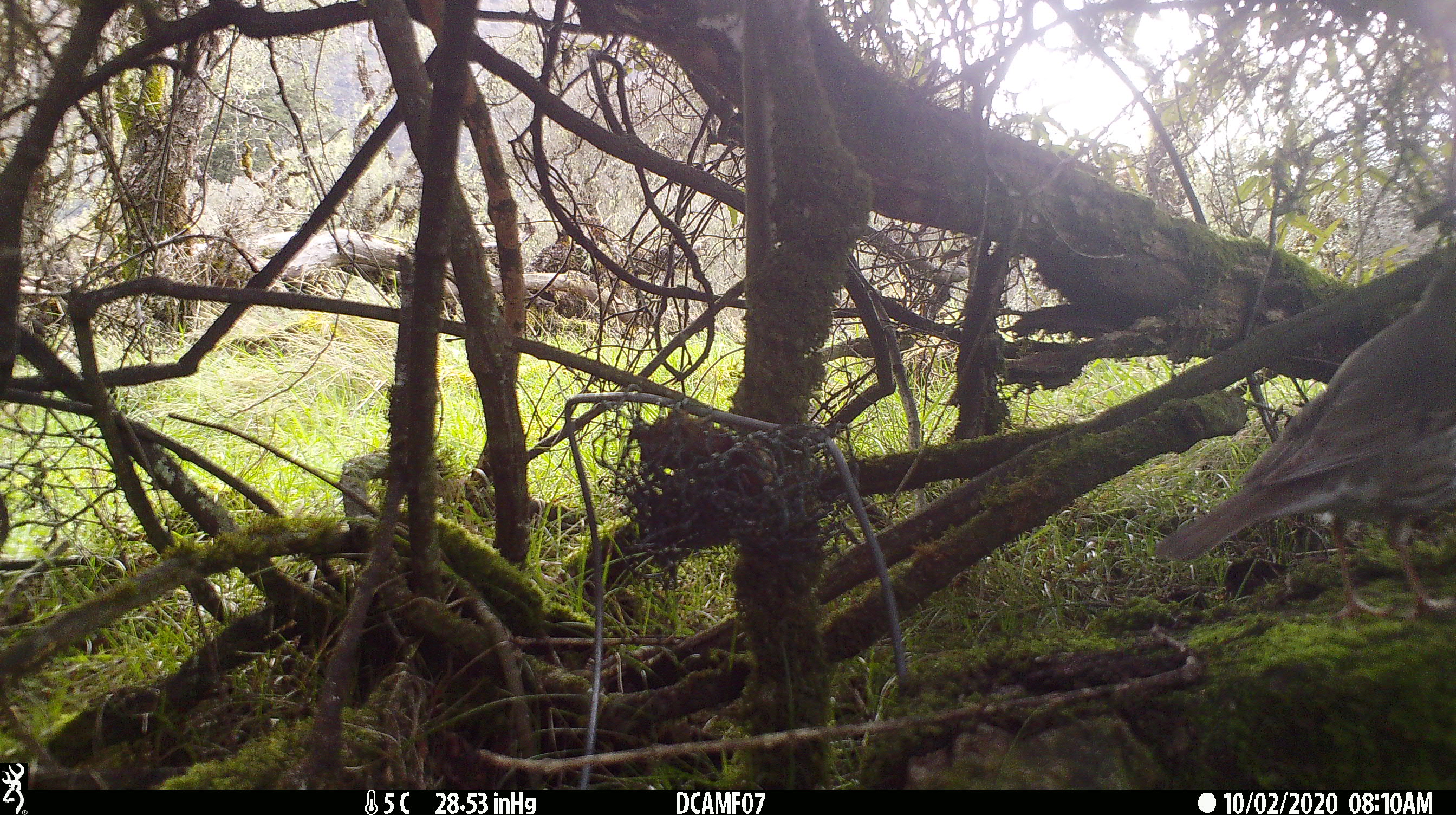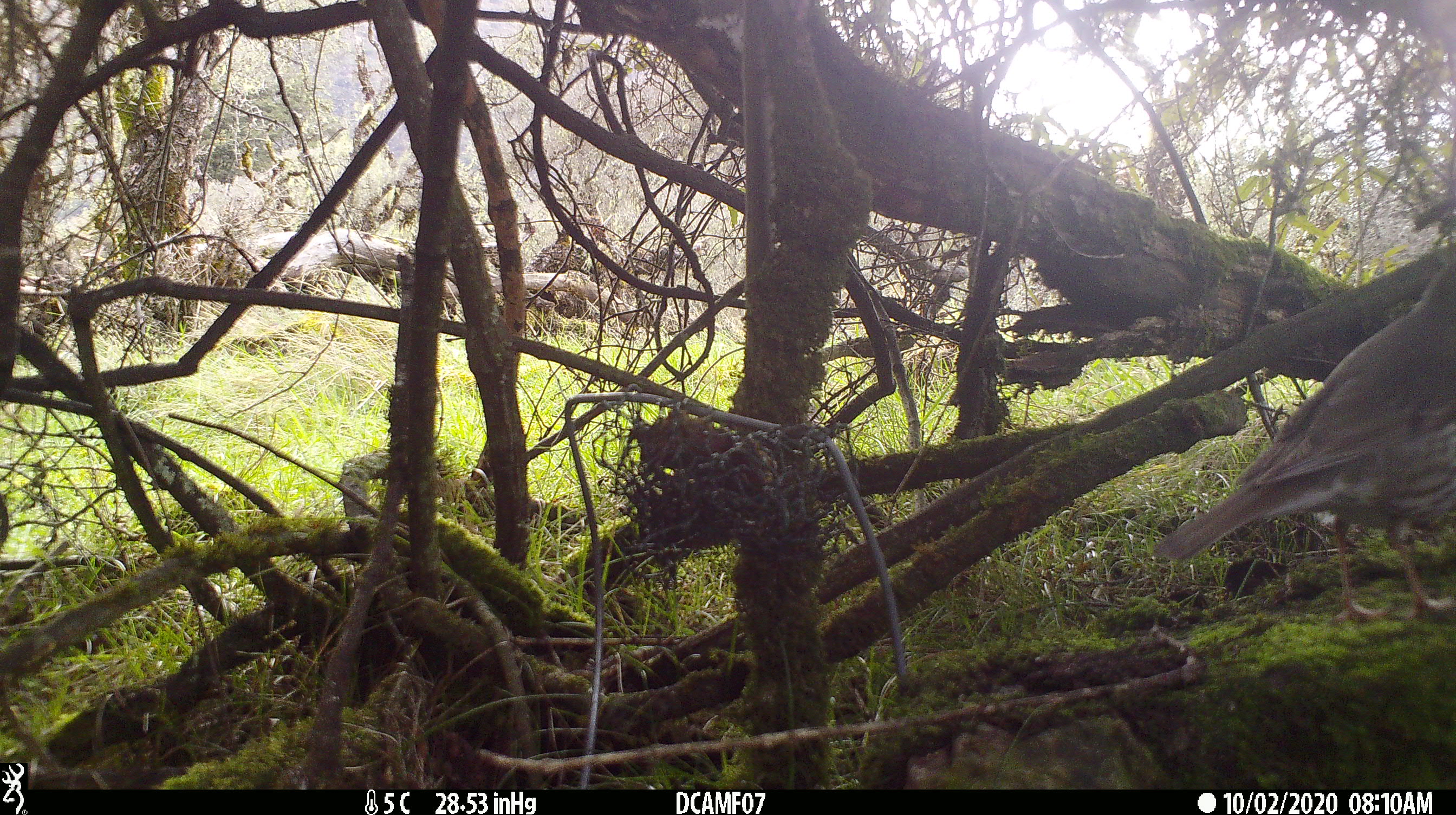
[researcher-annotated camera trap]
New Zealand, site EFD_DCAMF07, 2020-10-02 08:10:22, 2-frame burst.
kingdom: Animalia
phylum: Chordata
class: Aves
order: Passeriformes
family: Turdidae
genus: Turdus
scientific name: Turdus philomelos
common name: song thrush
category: thrush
Thrush (song thrush) (Turdus philomelos).